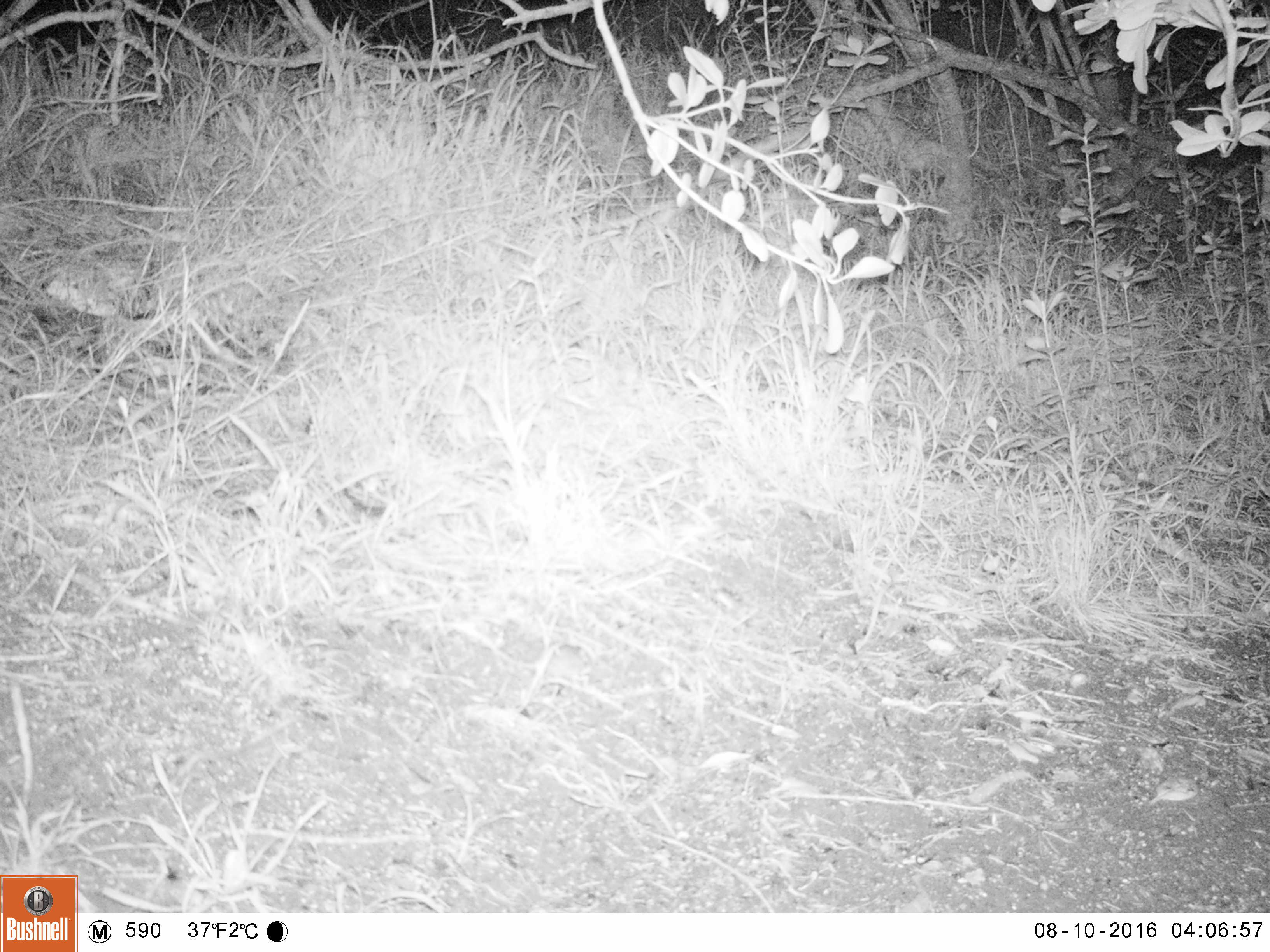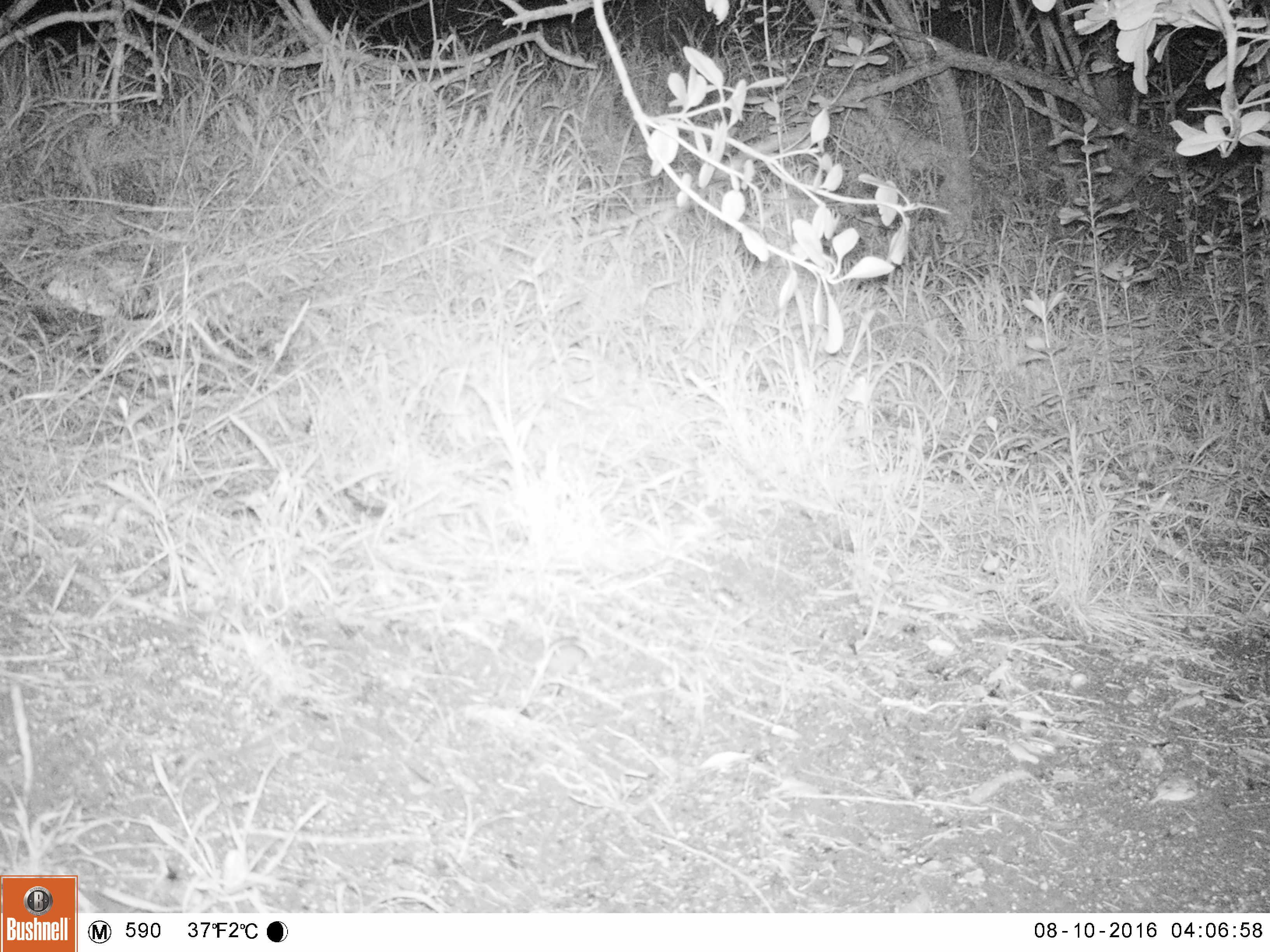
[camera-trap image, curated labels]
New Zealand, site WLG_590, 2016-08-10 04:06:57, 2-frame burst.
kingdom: Animalia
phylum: Chordata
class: Mammalia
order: Rodentia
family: Muridae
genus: Mus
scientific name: Mus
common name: mouse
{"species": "mouse (Mus)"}